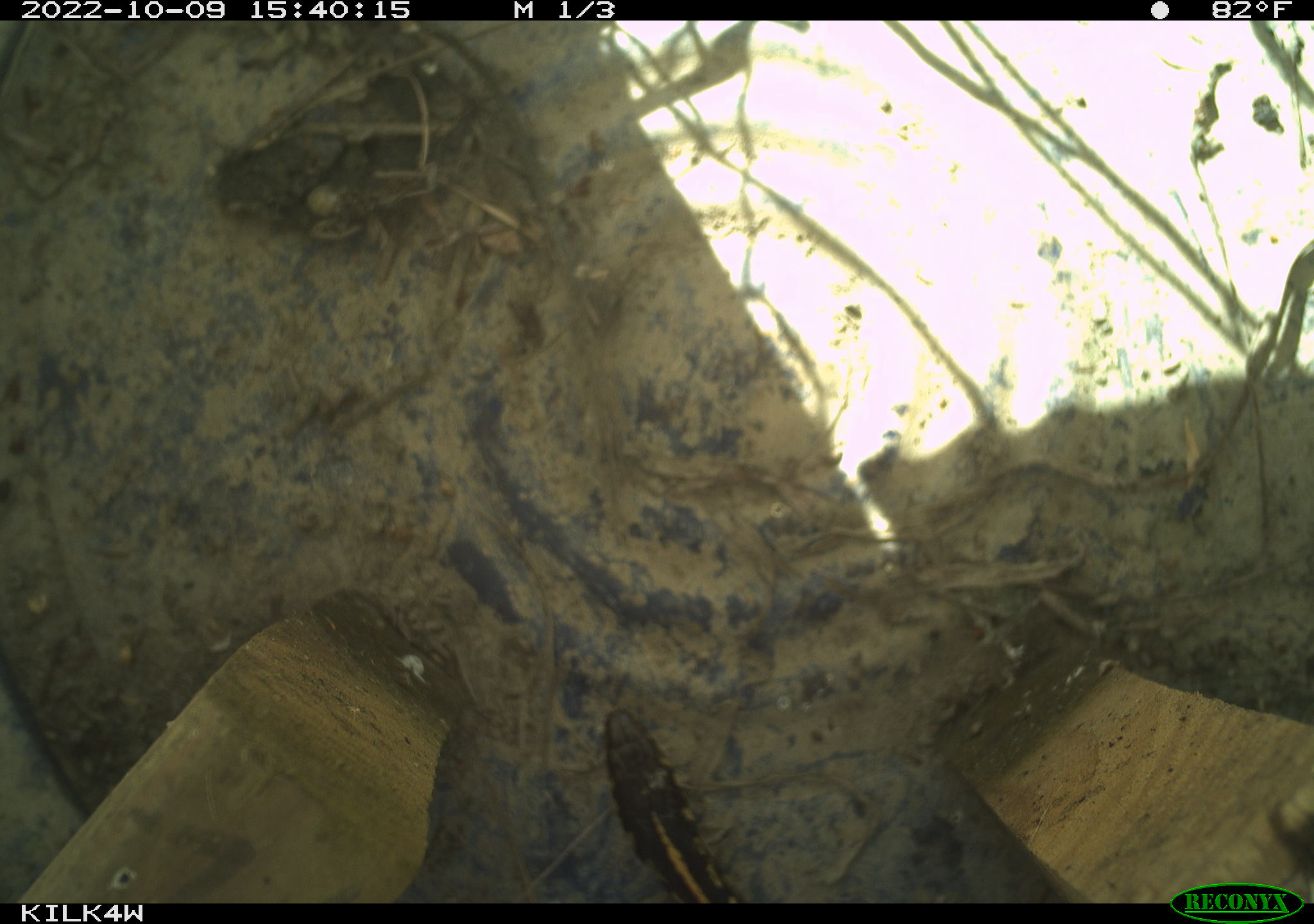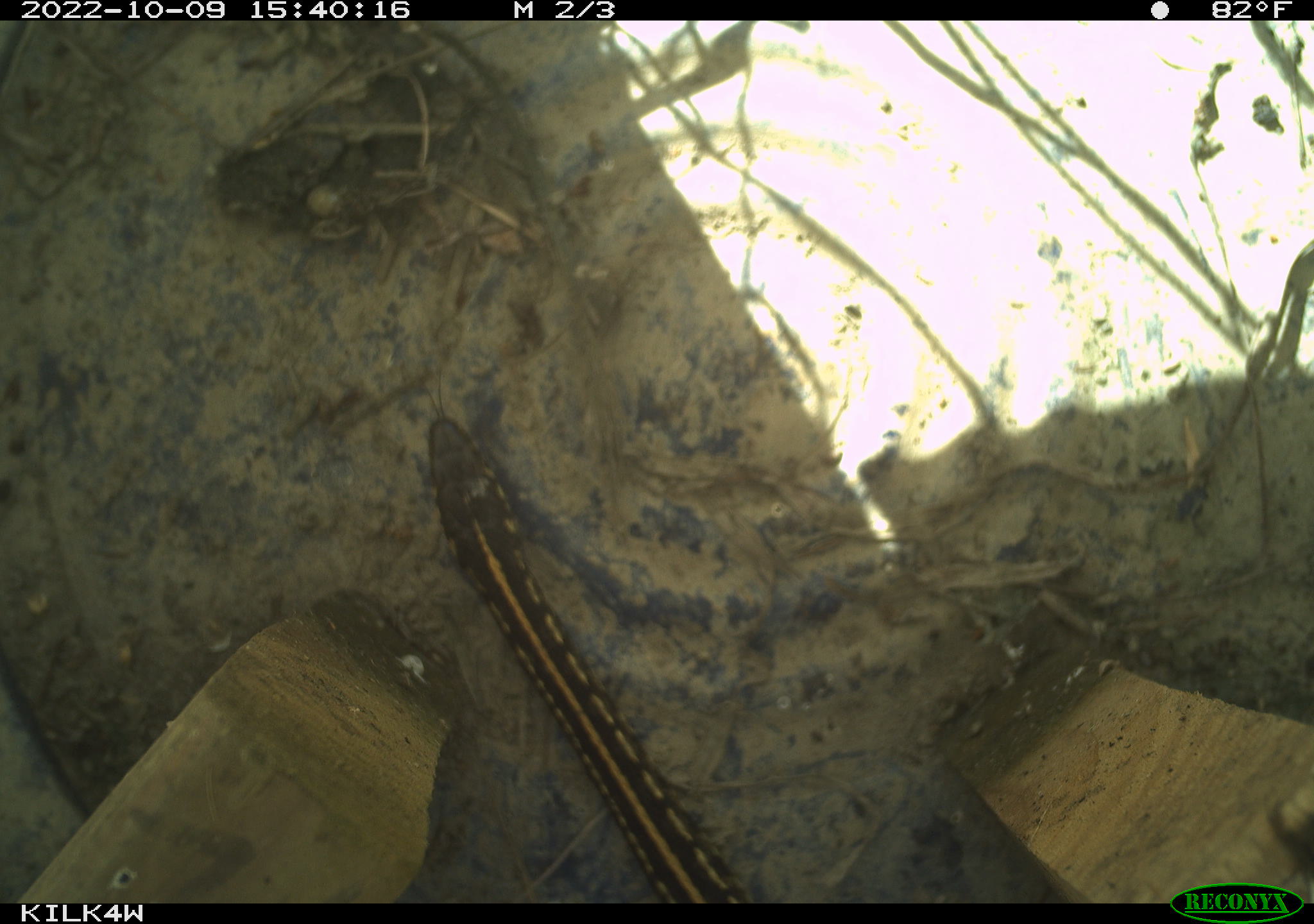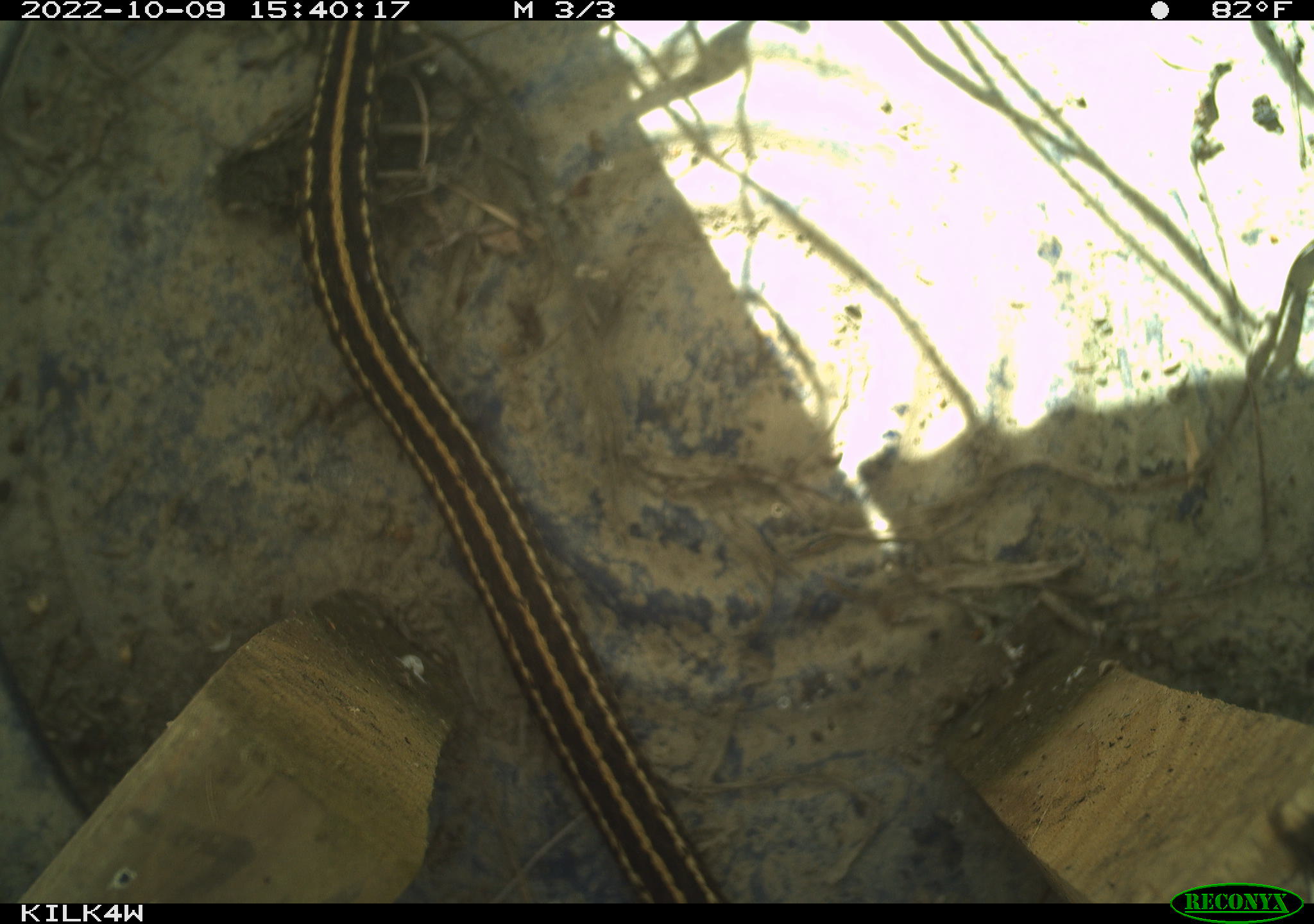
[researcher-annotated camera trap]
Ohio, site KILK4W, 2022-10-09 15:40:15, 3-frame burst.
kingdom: Animalia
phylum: Chordata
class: Reptilia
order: Squamata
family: Colubridae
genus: Thamnophis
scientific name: Thamnophis radix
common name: plains gartersnake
Plains gartersnake (Thamnophis radix).